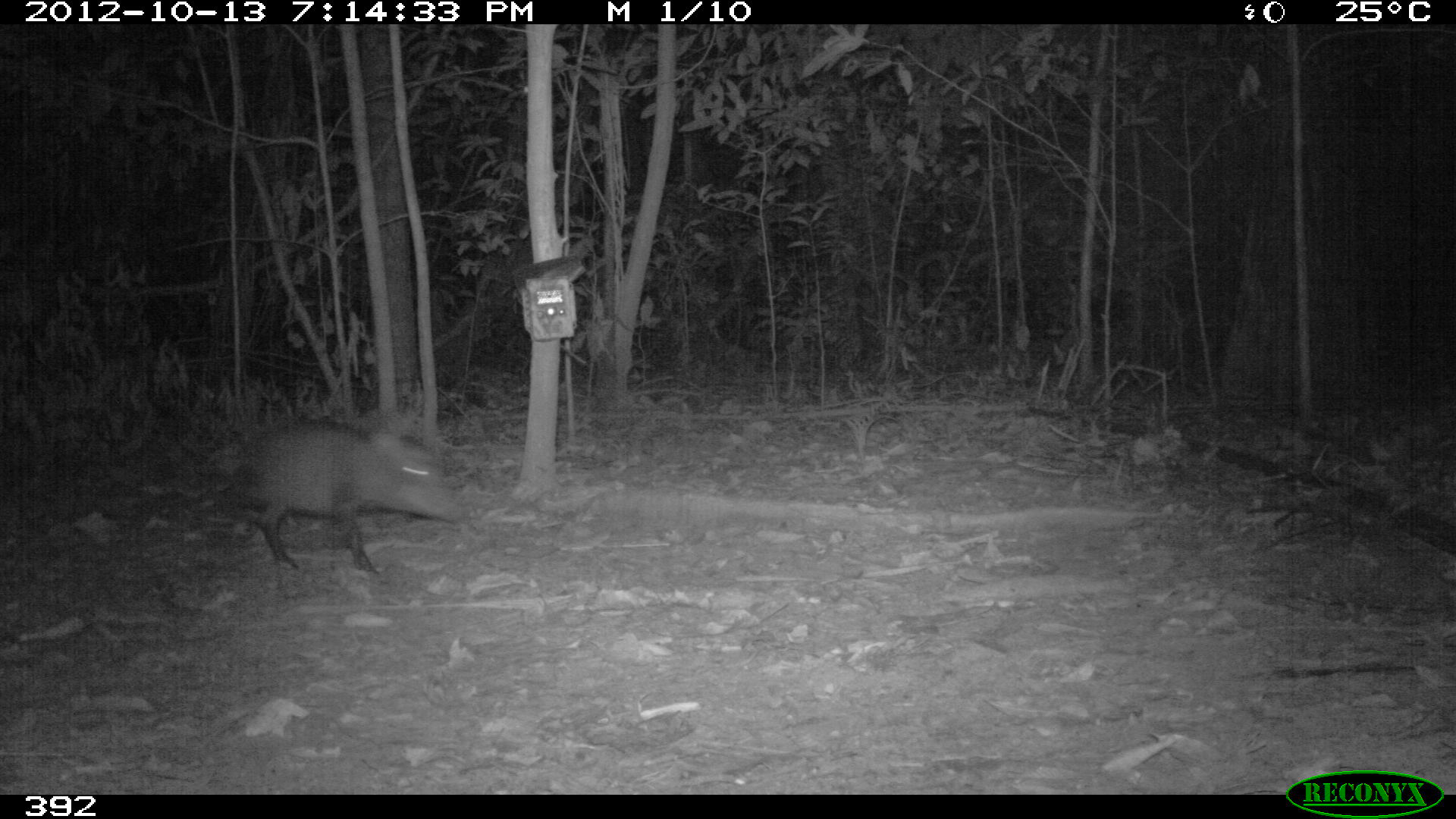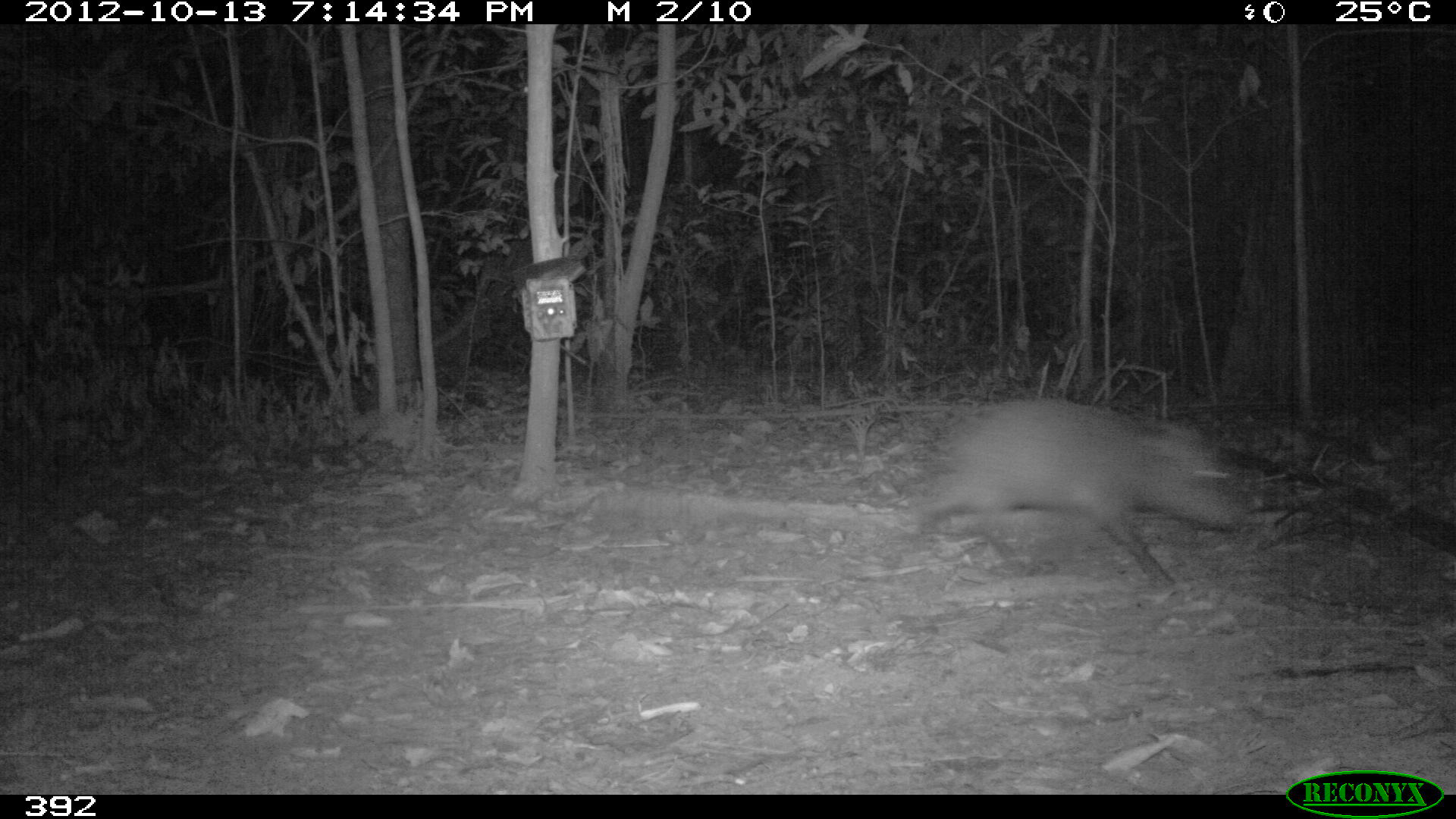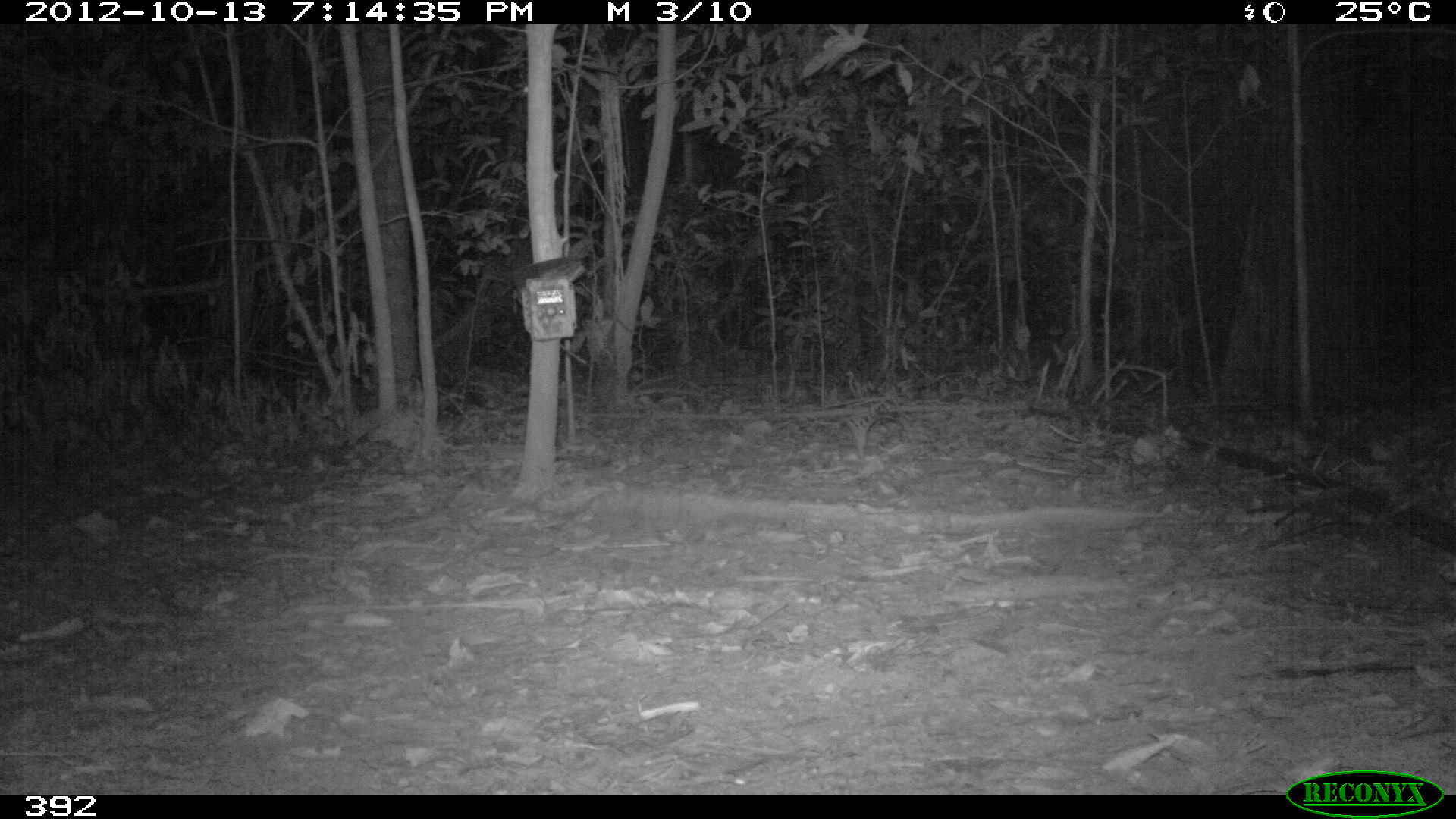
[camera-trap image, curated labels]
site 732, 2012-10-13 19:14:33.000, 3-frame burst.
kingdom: Animalia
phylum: Chordata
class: Mammalia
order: Artiodactyla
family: Tayassuidae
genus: Tayassu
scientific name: Tayassu pecari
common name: white-lipped peccary